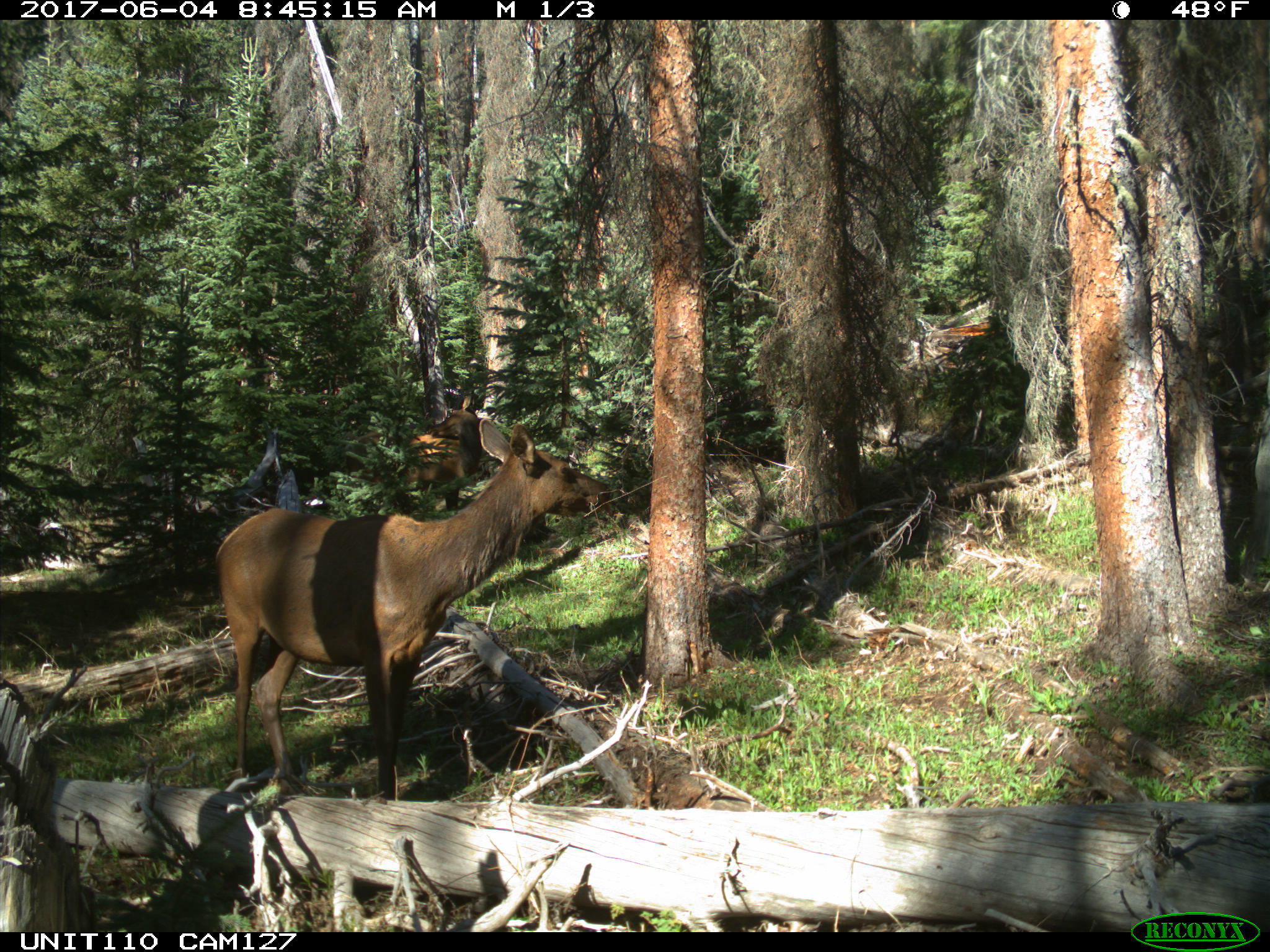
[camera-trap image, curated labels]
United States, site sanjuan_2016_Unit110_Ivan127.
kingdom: Animalia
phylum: Chordata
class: Mammalia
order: Artiodactyla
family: Cervidae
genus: Cervus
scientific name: Cervus elaphus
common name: red deer